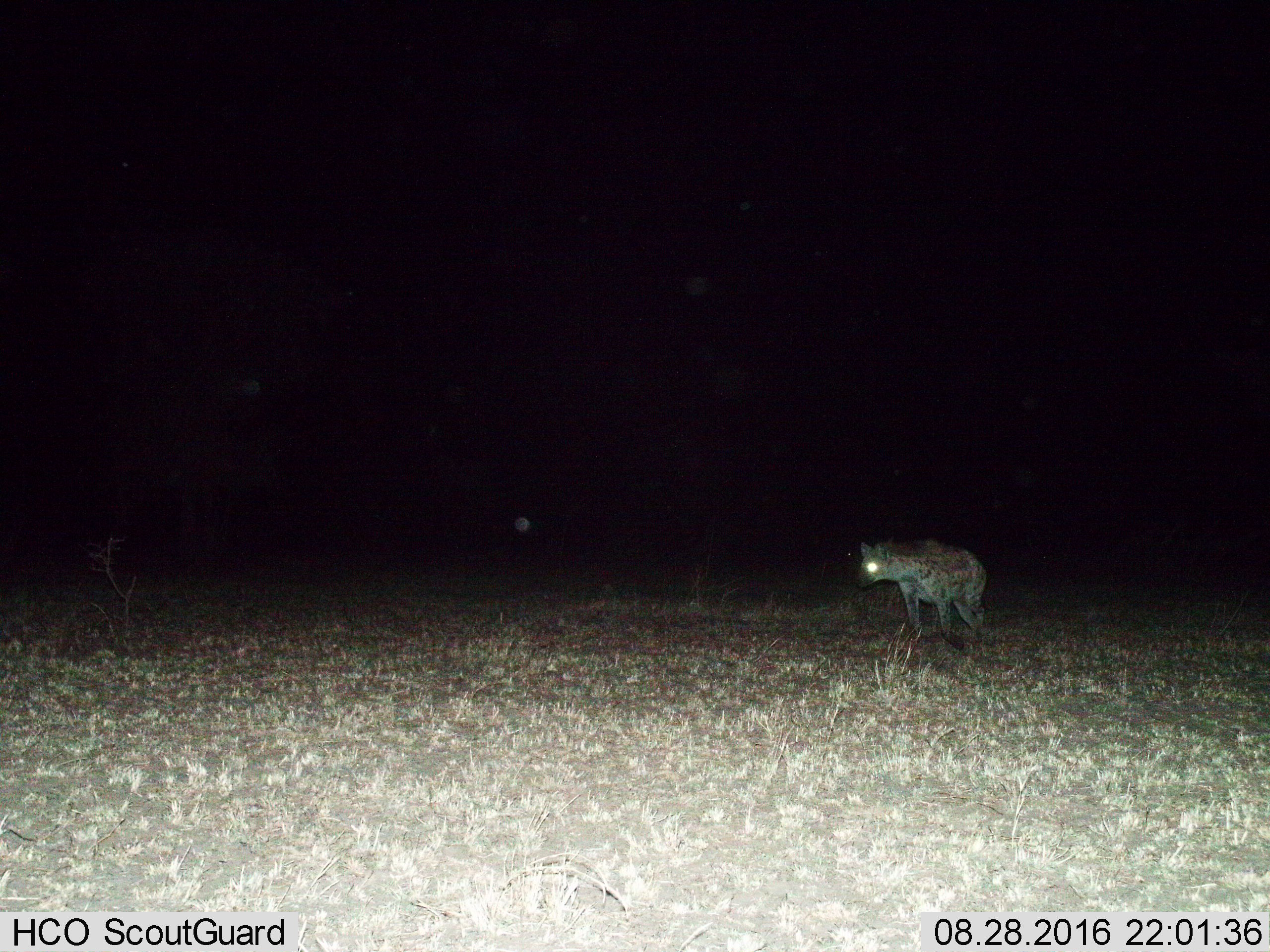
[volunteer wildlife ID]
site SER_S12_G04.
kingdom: Animalia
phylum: Chordata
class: Mammalia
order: Carnivora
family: Hyaenidae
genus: Crocuta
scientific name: Crocuta crocuta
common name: spotted hyena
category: hyenaspotted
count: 1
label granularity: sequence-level